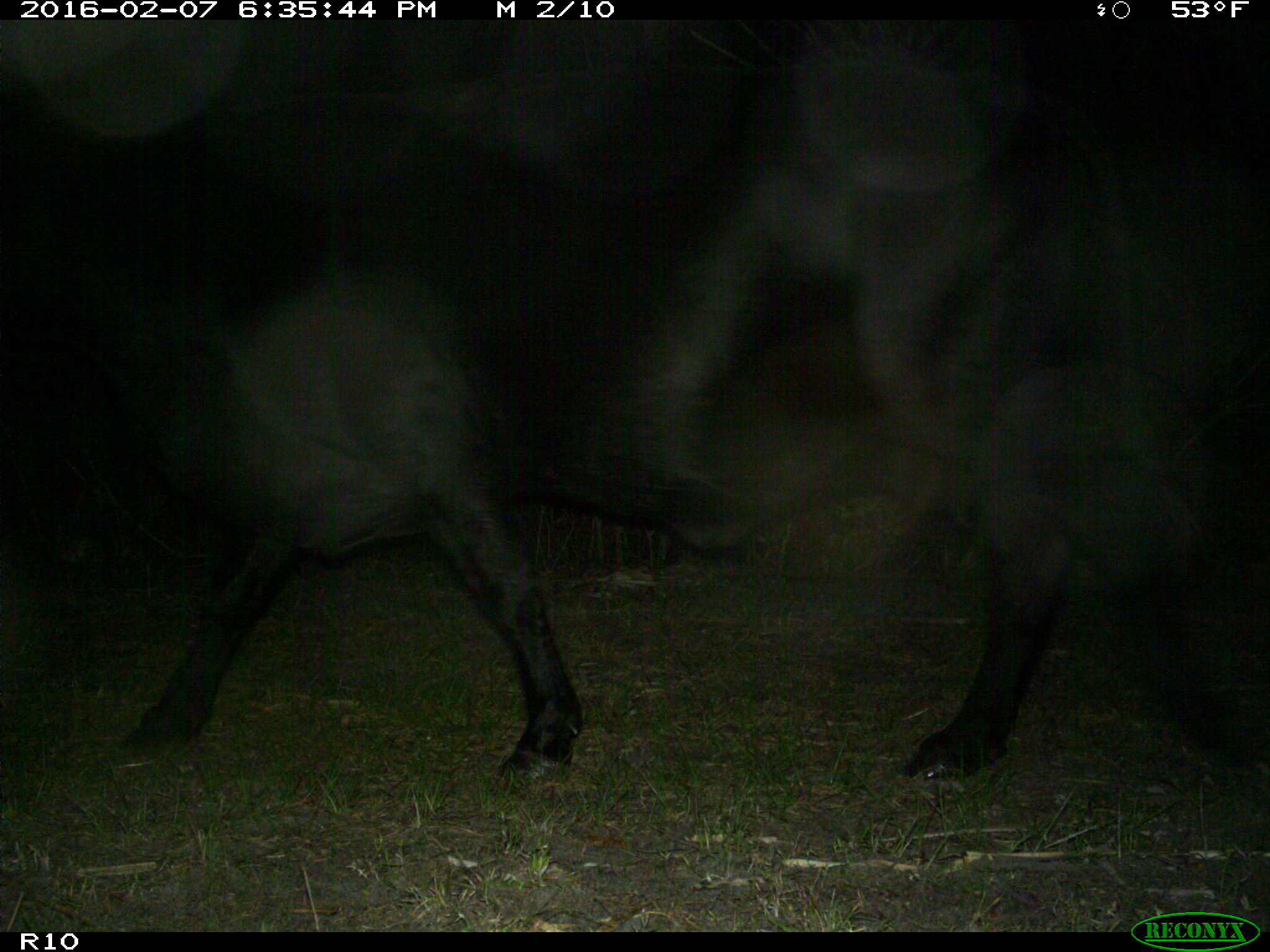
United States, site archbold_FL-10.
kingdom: Animalia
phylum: Chordata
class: Mammalia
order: Artiodactyla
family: Bovidae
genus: Bos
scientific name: Bos taurus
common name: domestic cow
Bos taurus (domestic cow).